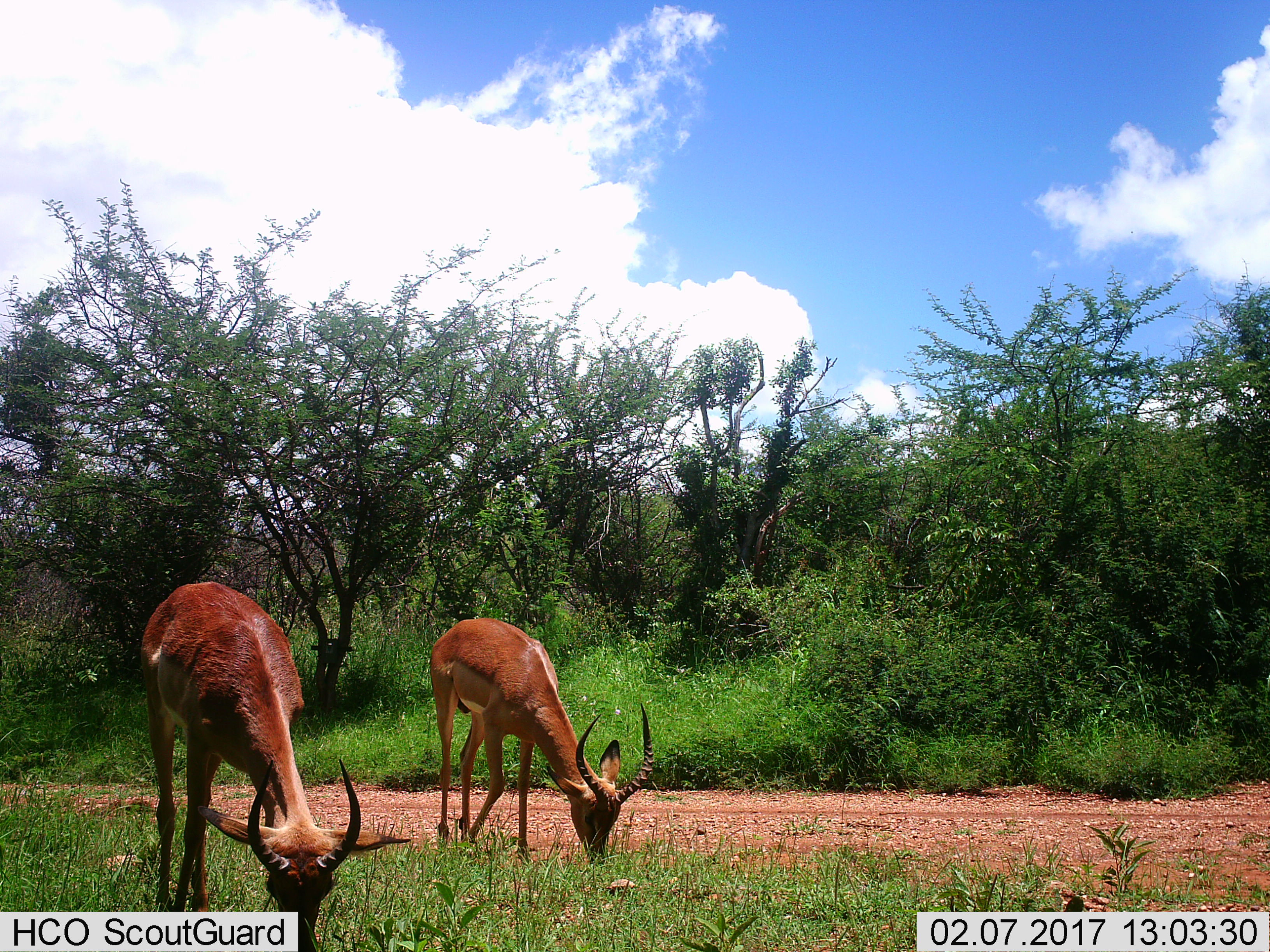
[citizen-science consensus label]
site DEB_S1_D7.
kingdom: Animalia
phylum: Chordata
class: Mammalia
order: Artiodactyla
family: Bovidae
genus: Aepyceros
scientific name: Aepyceros melampus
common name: impala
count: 2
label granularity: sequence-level